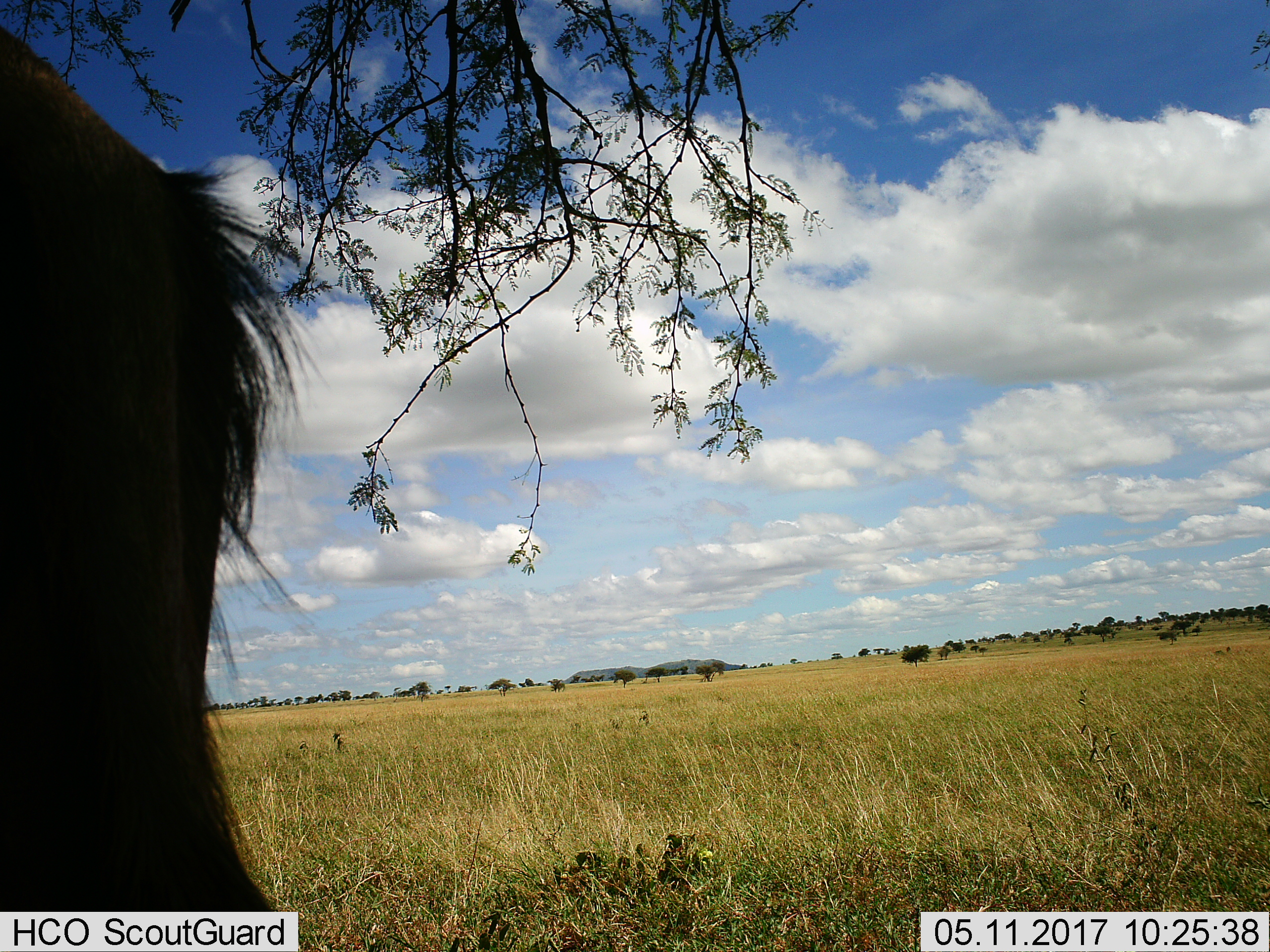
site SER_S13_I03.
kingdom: Animalia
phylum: Chordata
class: Mammalia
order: Artiodactyla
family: Bovidae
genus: Connochaetes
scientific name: Connochaetes taurinus taurinus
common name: blue wildebeest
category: wildebeestblue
Wildebeestblue (blue wildebeest) (Connochaetes taurinus taurinus), count 1. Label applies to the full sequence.